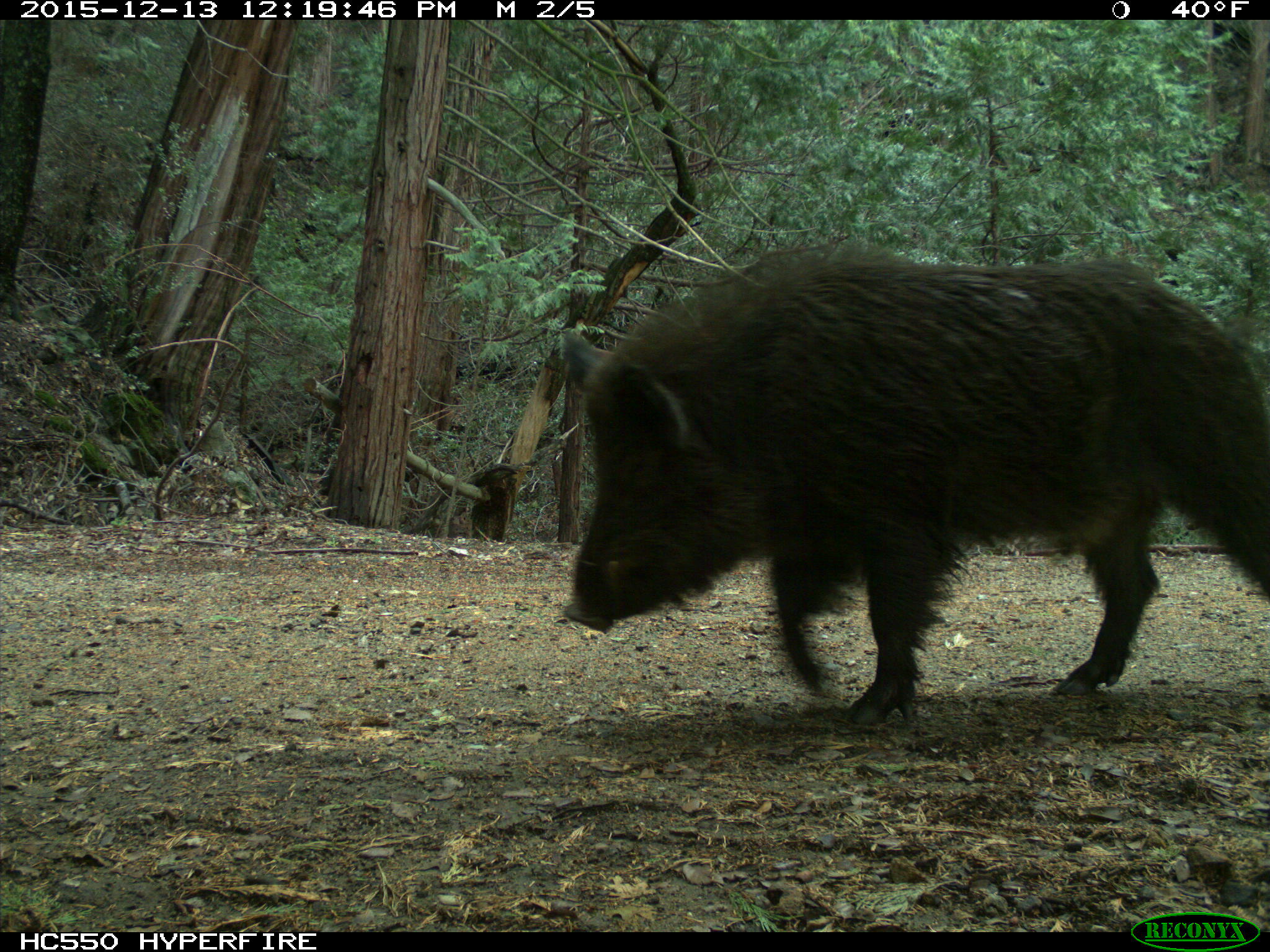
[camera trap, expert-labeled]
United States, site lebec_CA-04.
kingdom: Animalia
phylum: Chordata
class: Mammalia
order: Artiodactyla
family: Suidae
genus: Sus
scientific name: Sus scrofa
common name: wild boar